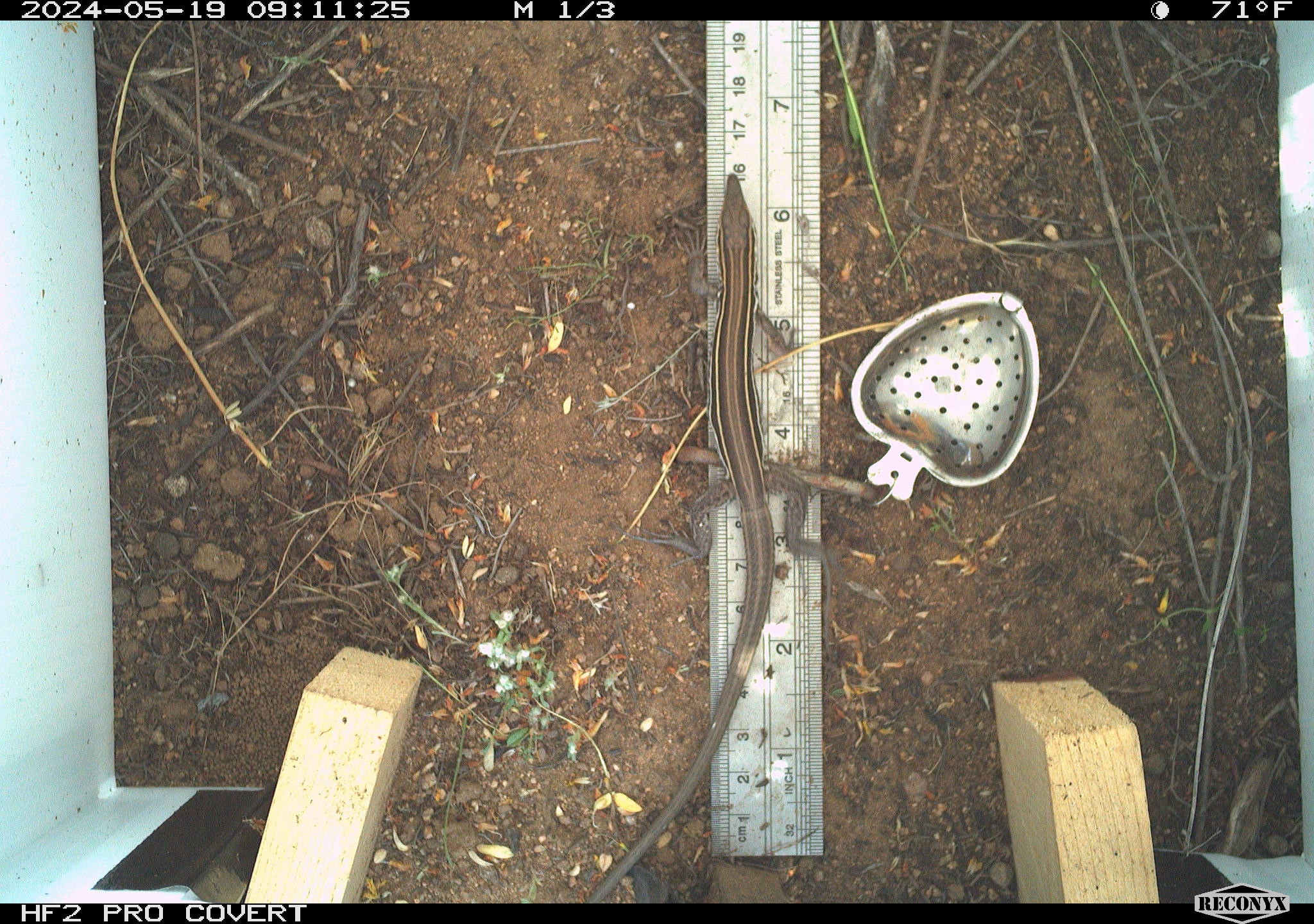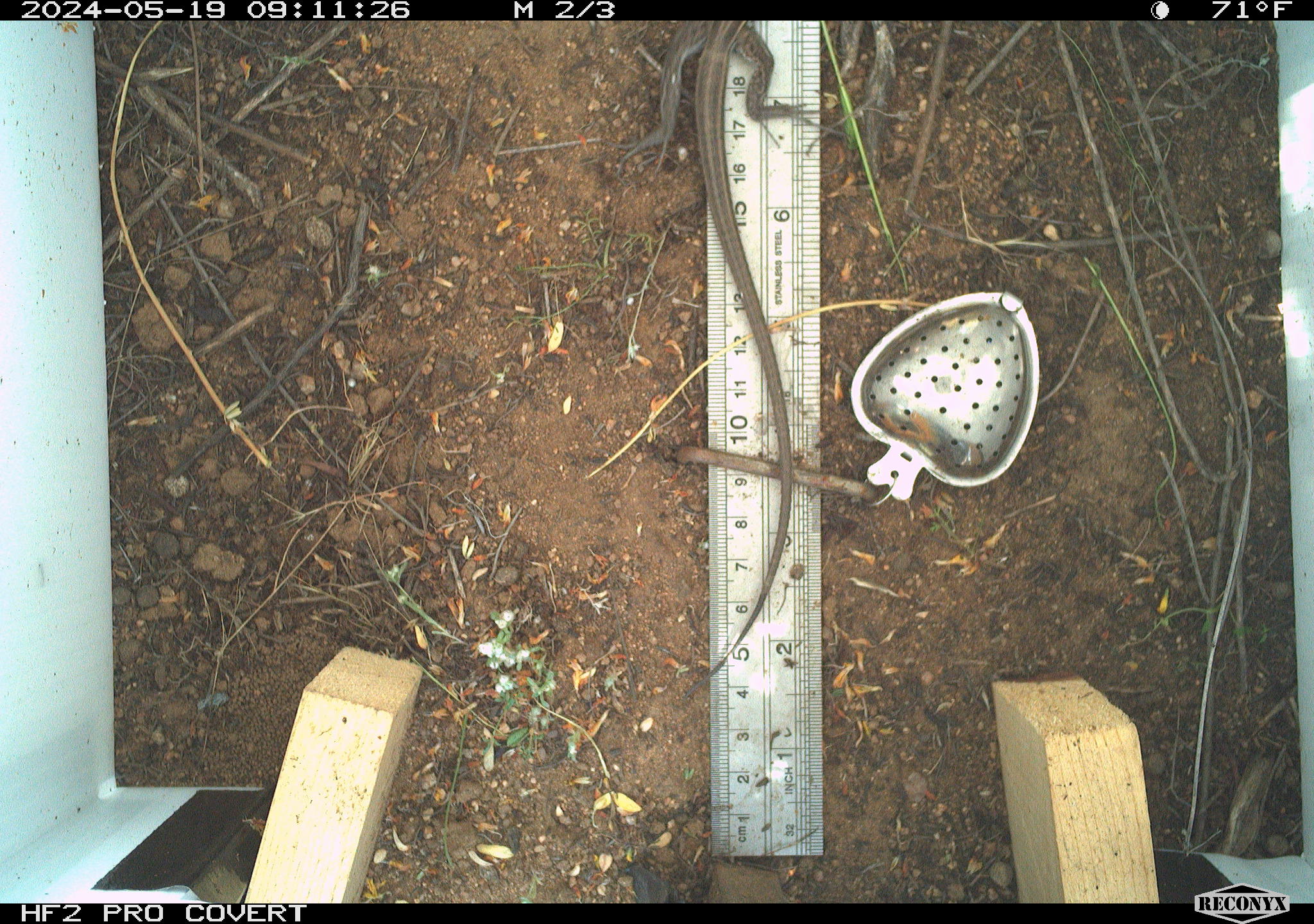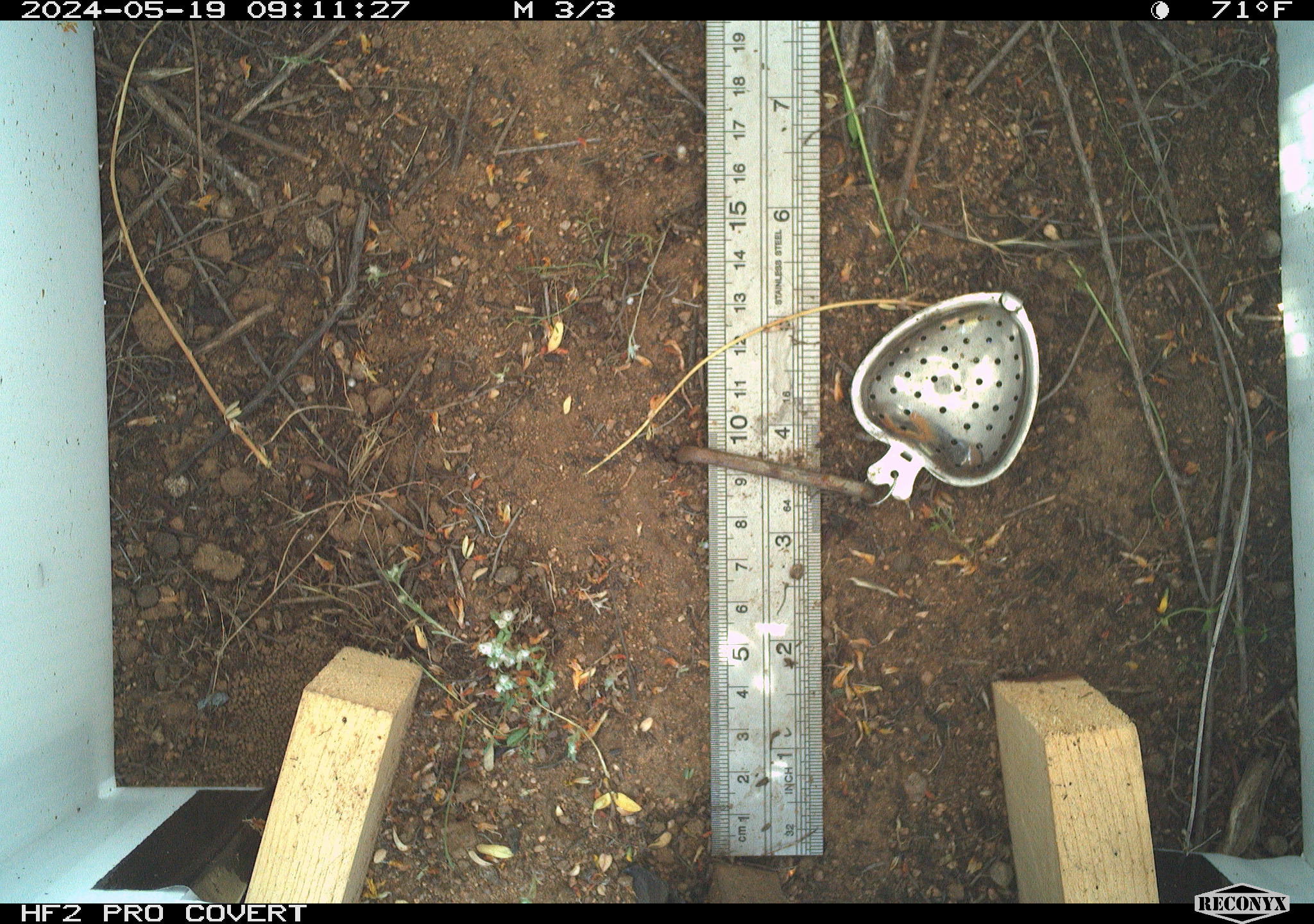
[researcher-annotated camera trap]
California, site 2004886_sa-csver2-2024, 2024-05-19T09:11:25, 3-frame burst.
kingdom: Animalia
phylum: Chordata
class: Reptilia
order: Squamata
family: Scincidae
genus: Plestiodon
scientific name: Plestiodon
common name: blue-tailed skinks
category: plestiodon species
Plestiodon species (blue-tailed skinks) (Plestiodon).